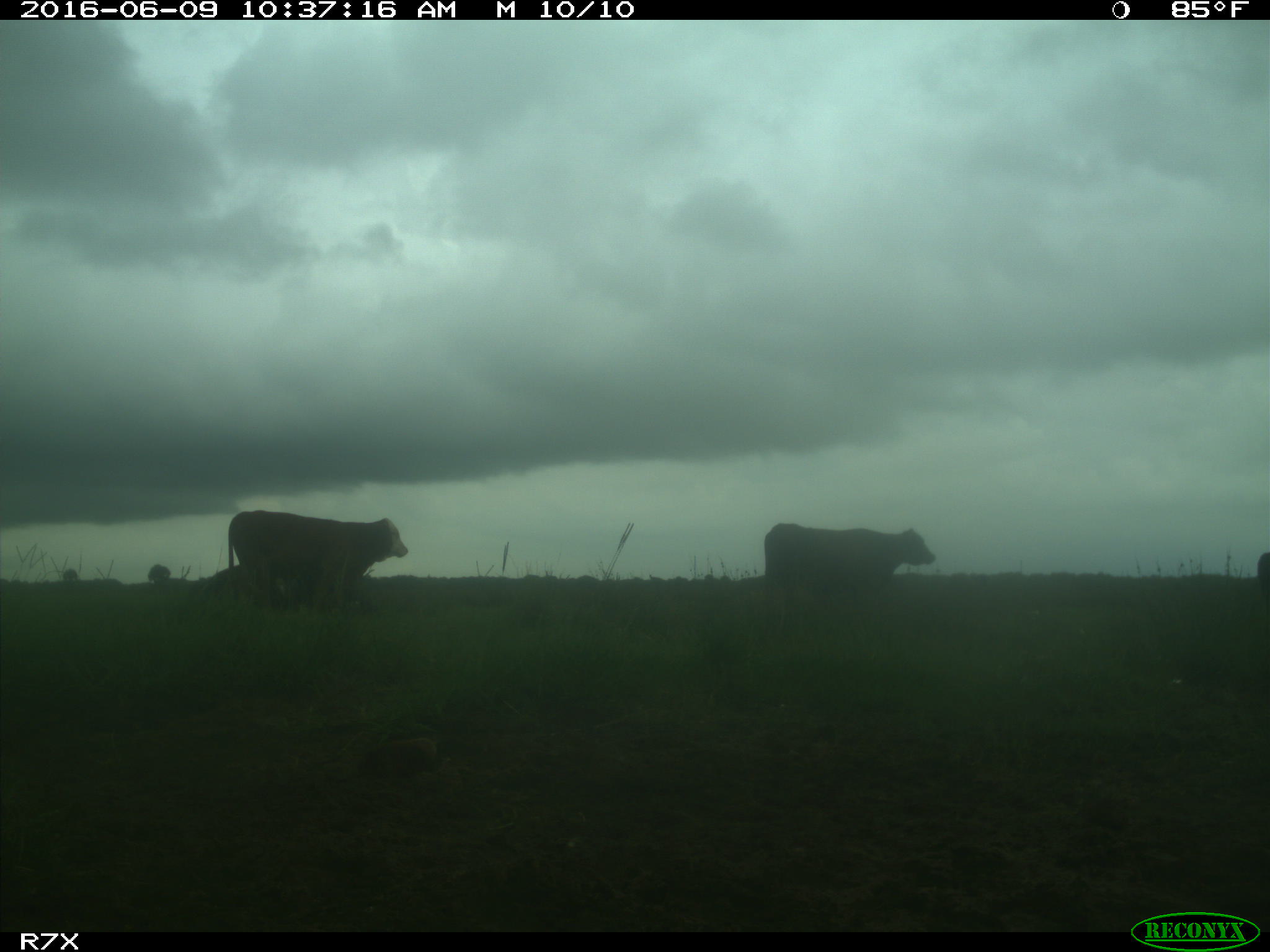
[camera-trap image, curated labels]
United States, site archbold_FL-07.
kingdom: Animalia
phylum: Chordata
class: Mammalia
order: Artiodactyla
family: Bovidae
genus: Bos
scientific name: Bos taurus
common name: domestic cow